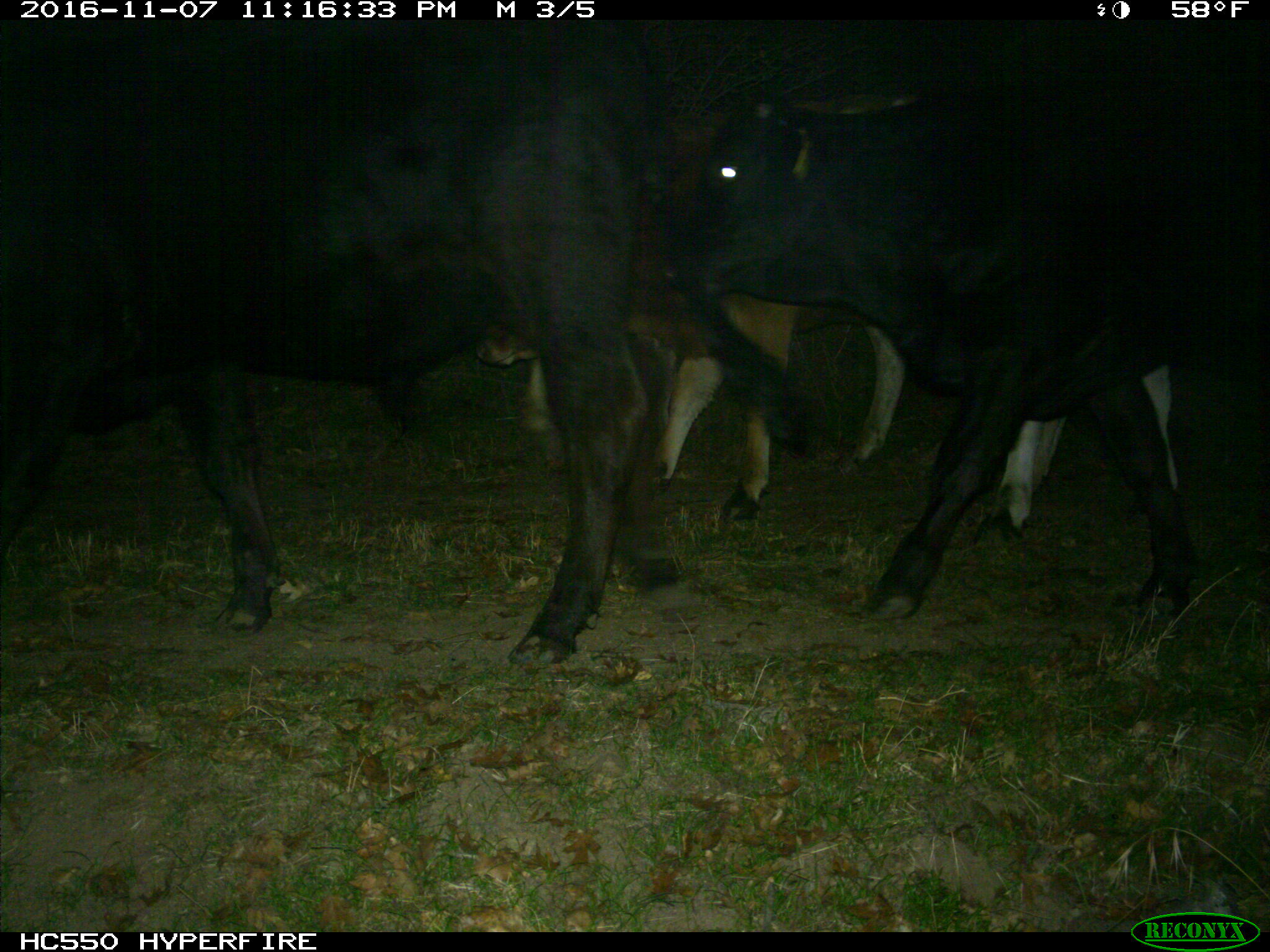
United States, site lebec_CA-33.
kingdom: Animalia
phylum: Chordata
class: Mammalia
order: Artiodactyla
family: Bovidae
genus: Bos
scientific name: Bos taurus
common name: domestic cow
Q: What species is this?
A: Bos taurus (domestic cow).